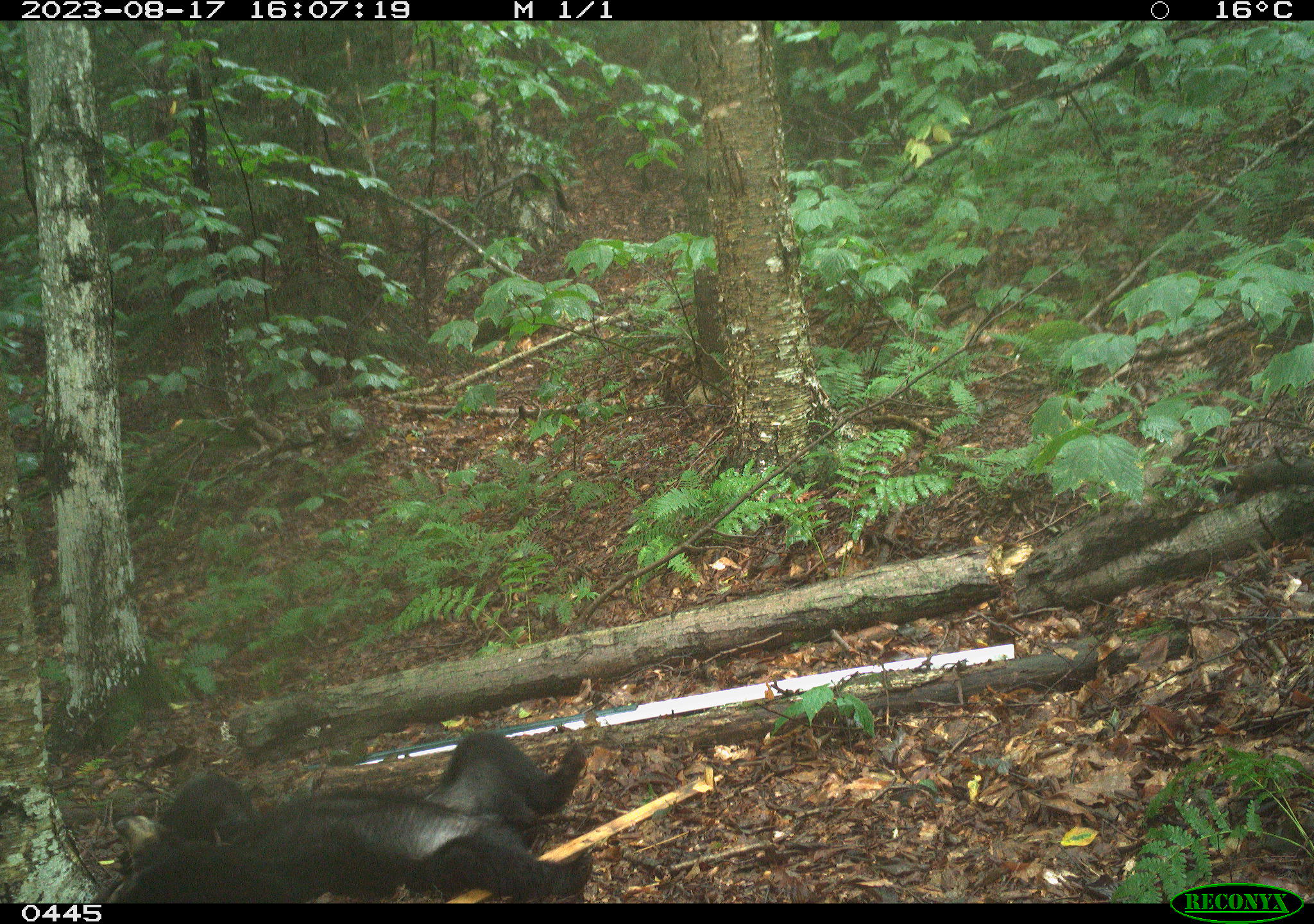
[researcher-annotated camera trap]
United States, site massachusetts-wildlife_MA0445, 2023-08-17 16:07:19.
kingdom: Animalia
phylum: Chordata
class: Mammalia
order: Carnivora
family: Ursidae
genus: Ursus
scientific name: Ursus americanus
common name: black bear